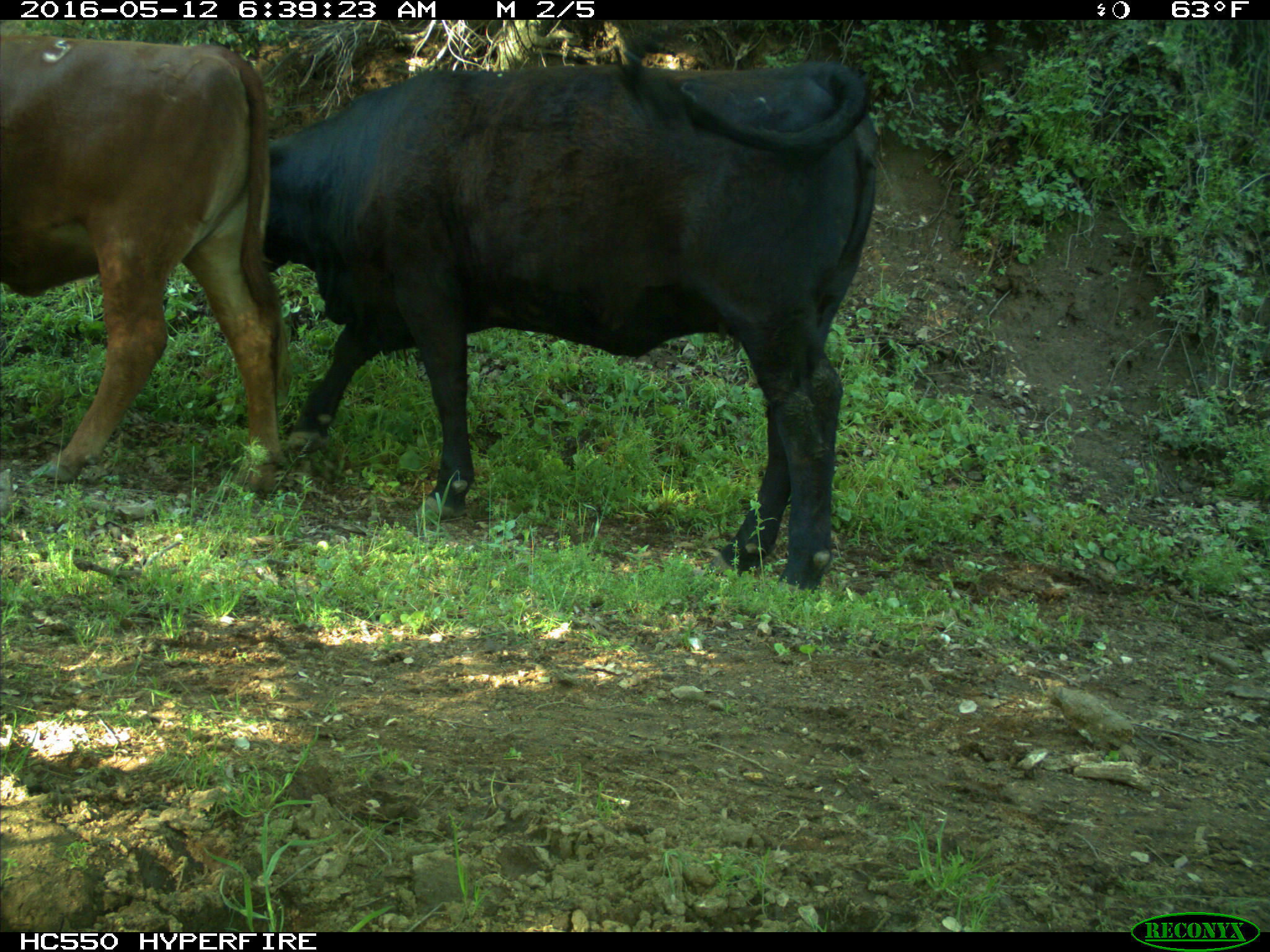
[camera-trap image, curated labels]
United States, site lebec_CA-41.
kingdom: Animalia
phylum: Chordata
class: Mammalia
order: Artiodactyla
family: Bovidae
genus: Bos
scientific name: Bos taurus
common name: domestic cow